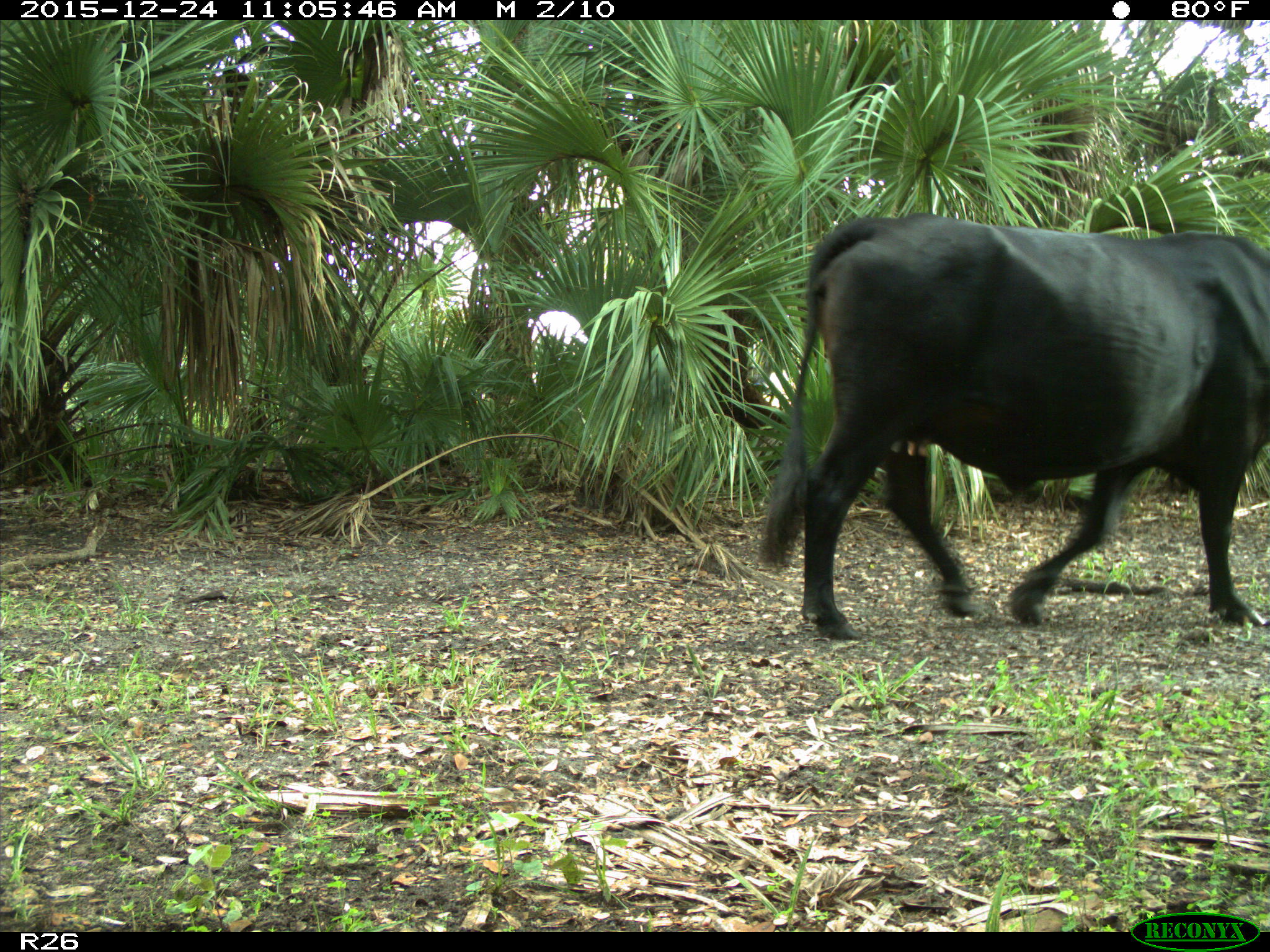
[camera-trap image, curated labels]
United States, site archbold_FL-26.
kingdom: Animalia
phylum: Chordata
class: Mammalia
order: Artiodactyla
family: Bovidae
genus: Bos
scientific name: Bos taurus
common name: domestic cow